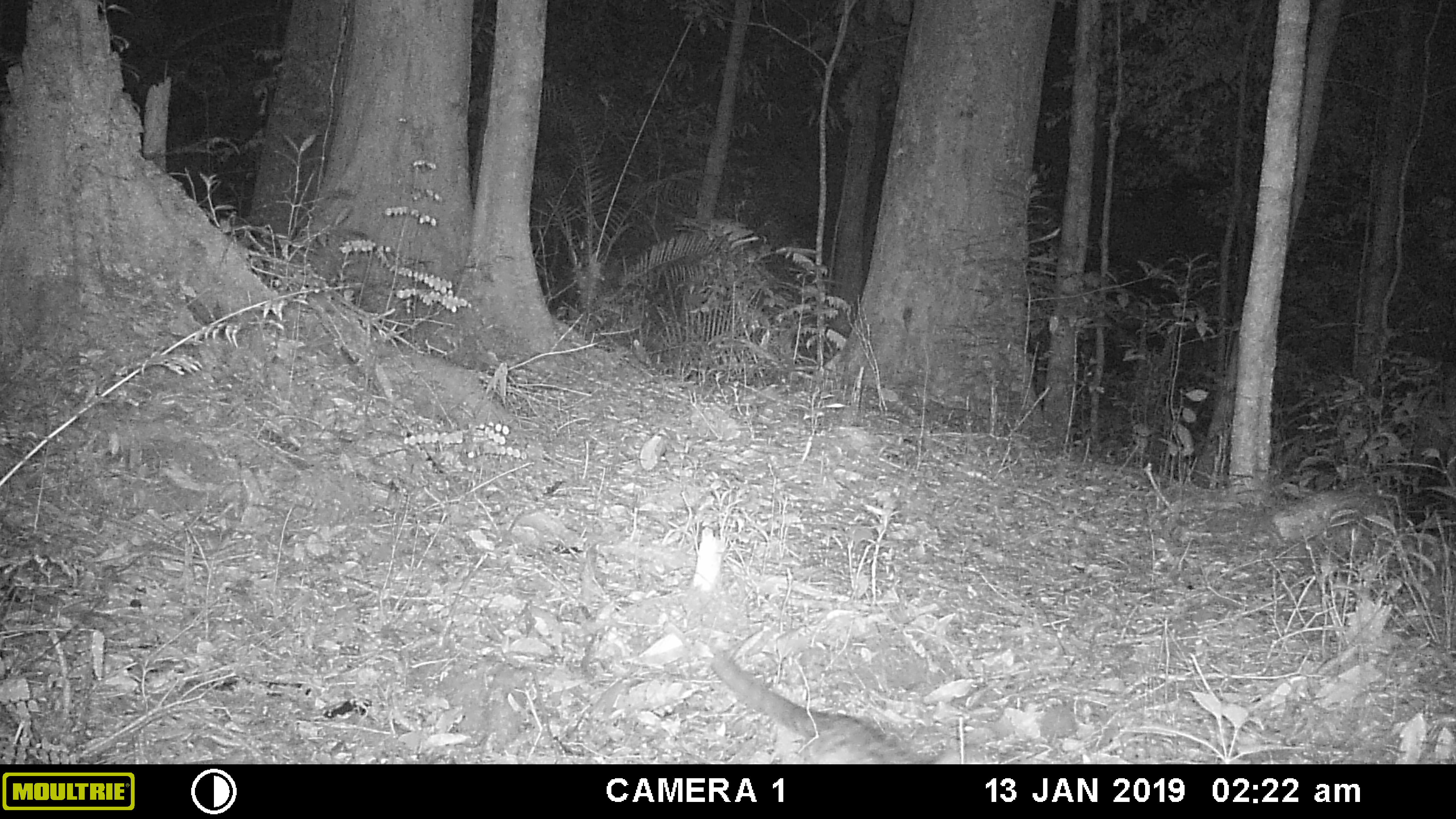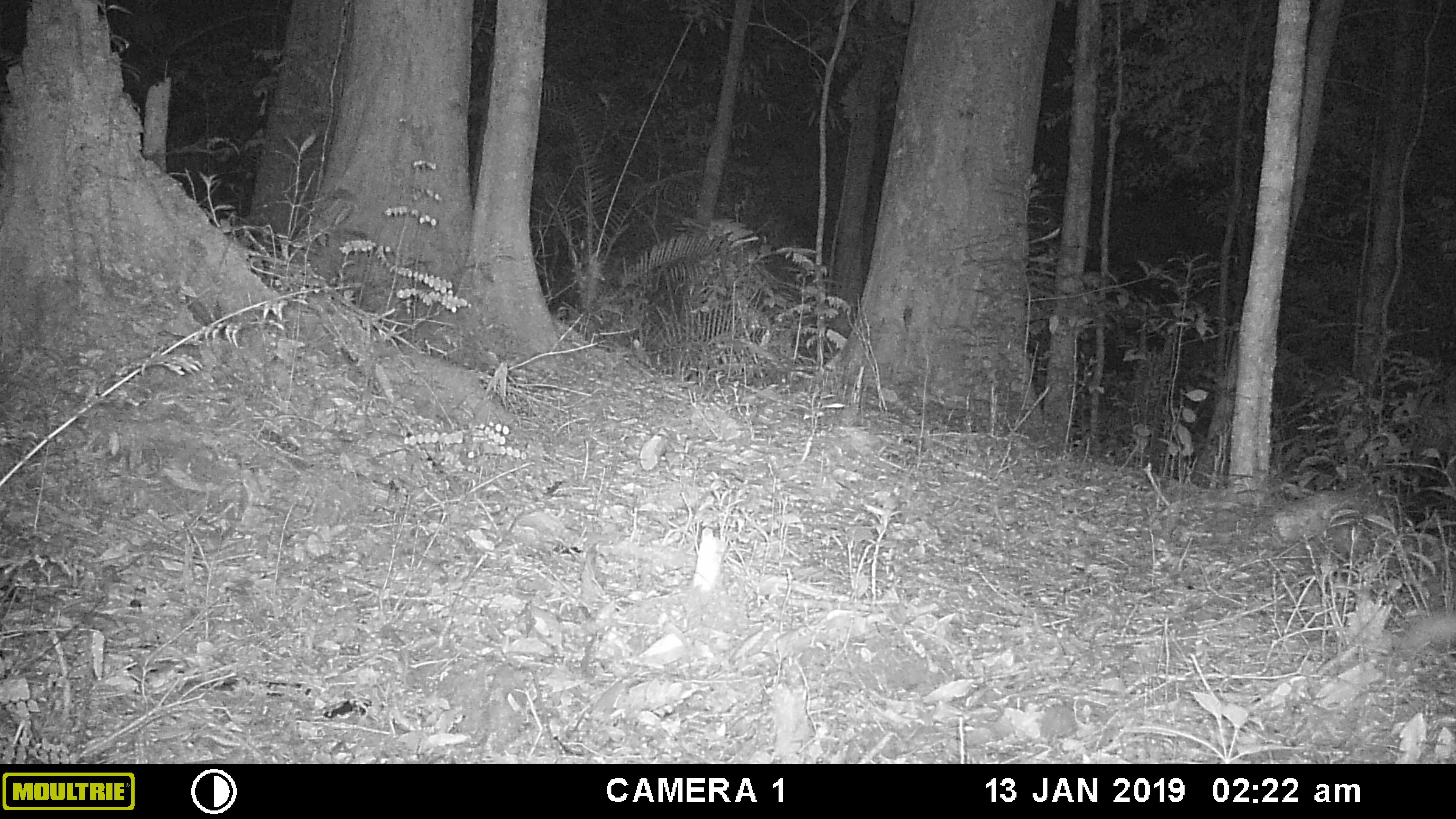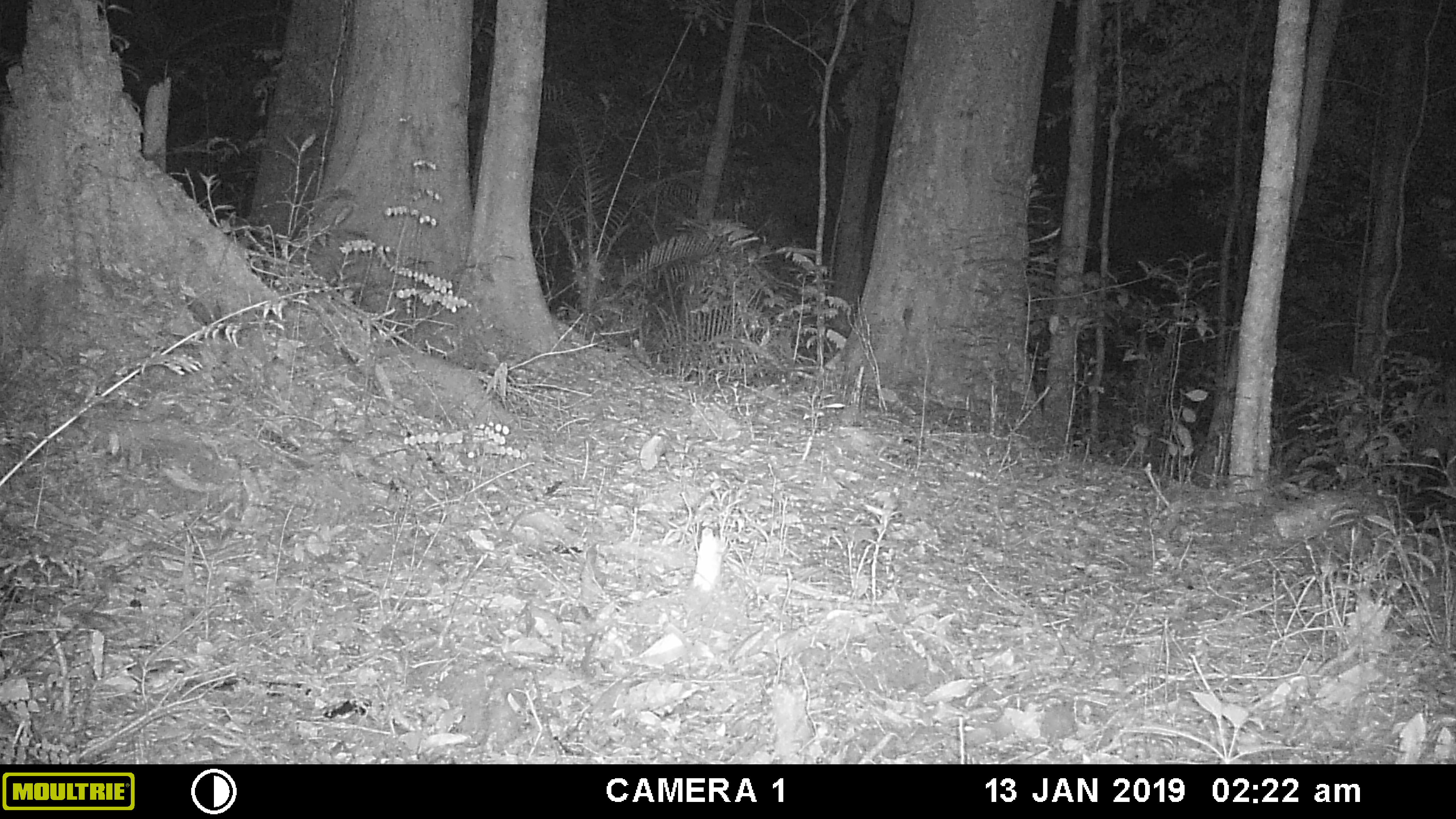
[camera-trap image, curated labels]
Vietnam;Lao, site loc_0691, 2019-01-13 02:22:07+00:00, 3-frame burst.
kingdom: Animalia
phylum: Chordata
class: Mammalia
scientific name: Mammalia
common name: mammal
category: unidentified small mammal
Unidentified small mammal (mammal) (Mammalia). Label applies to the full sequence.